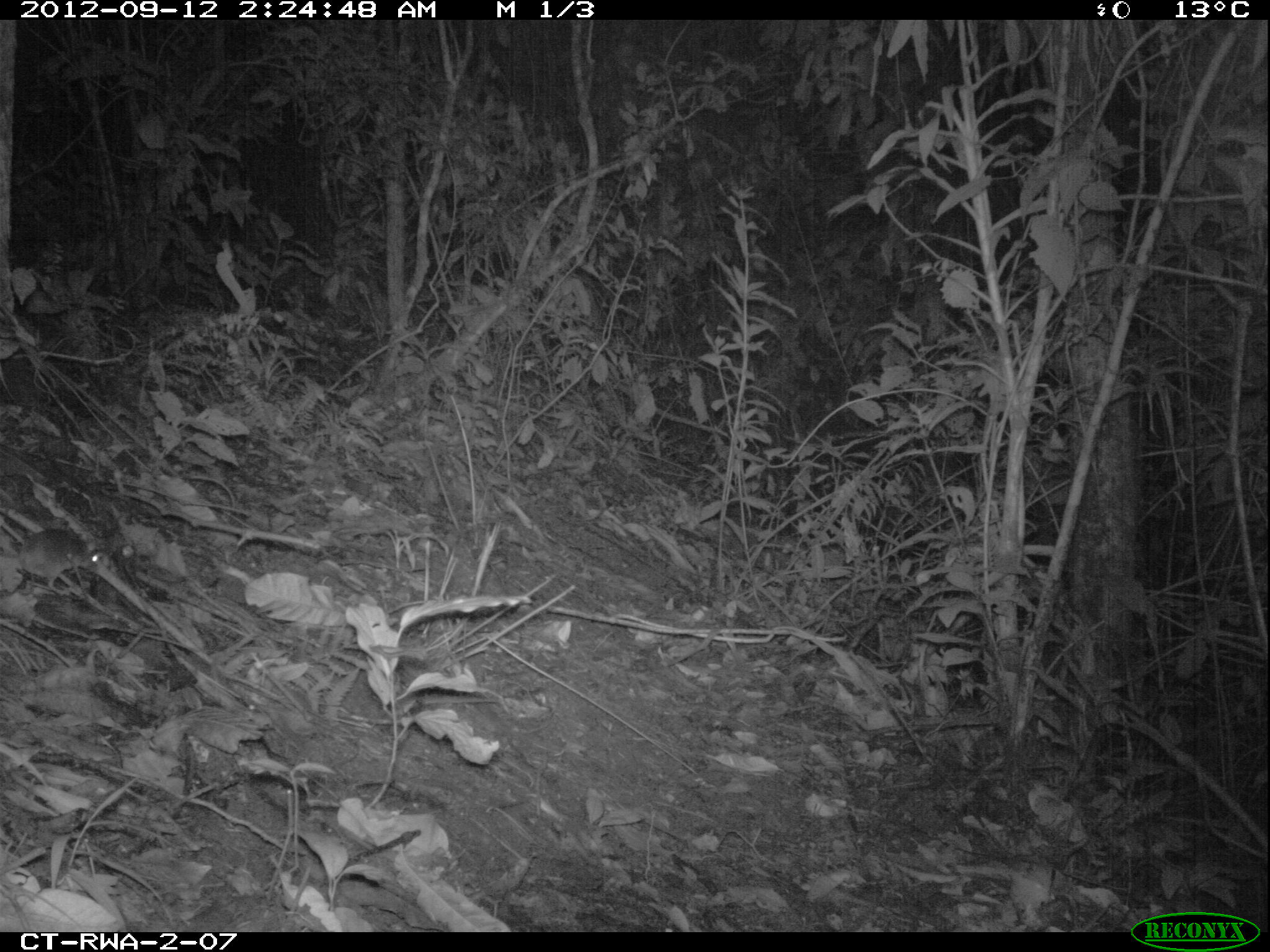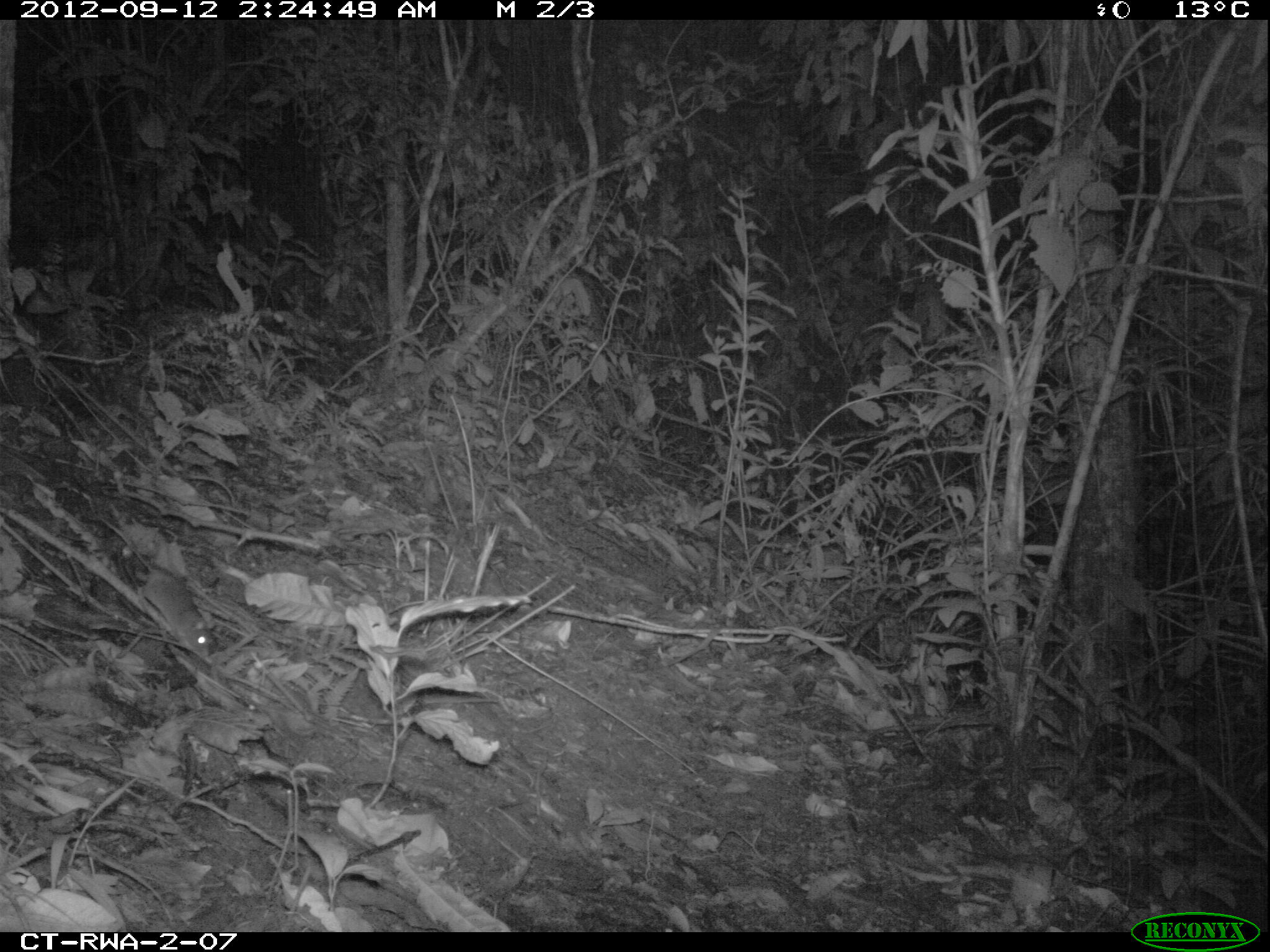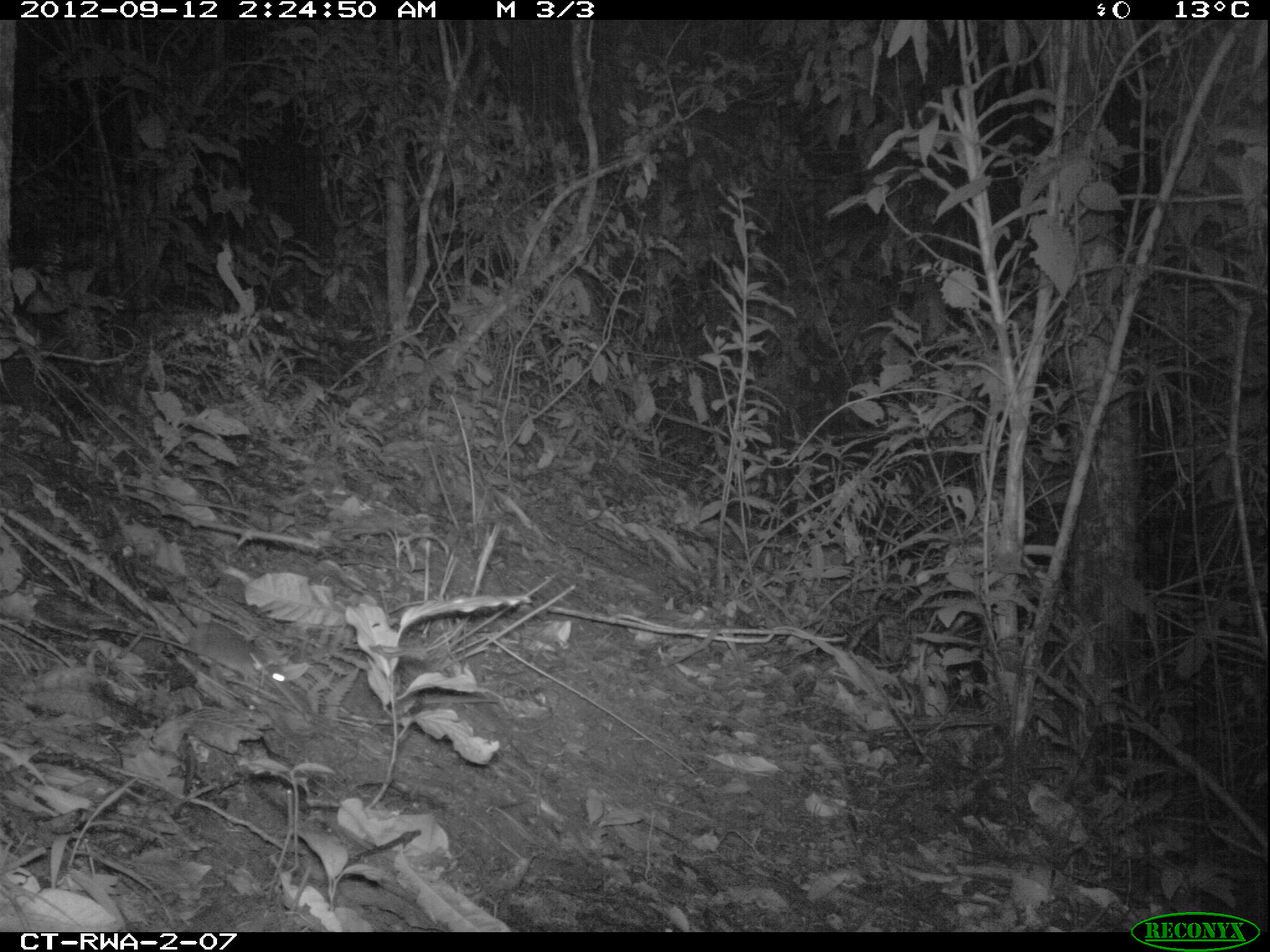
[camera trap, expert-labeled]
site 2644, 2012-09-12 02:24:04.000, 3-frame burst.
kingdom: Animalia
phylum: Chordata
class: Mammalia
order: Rodentia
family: Muridae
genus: Oenomys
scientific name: Oenomys hypoxanthus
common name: common rufous-nosed rat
Oenomys hypoxanthus (common rufous-nosed rat), count 1.